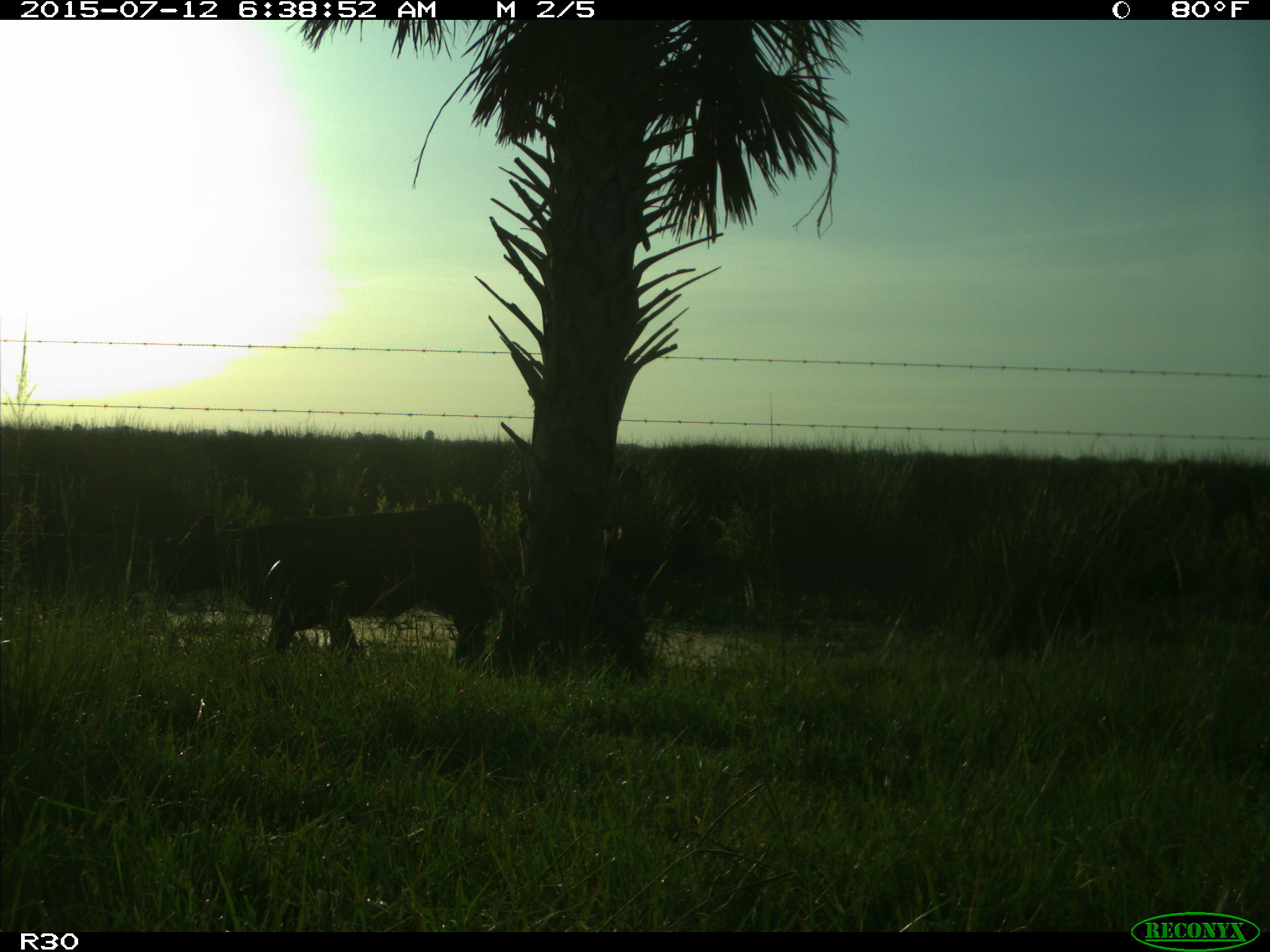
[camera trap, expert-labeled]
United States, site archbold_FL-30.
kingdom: Animalia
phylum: Chordata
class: Mammalia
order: Artiodactyla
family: Bovidae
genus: Bos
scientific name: Bos taurus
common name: domestic cow